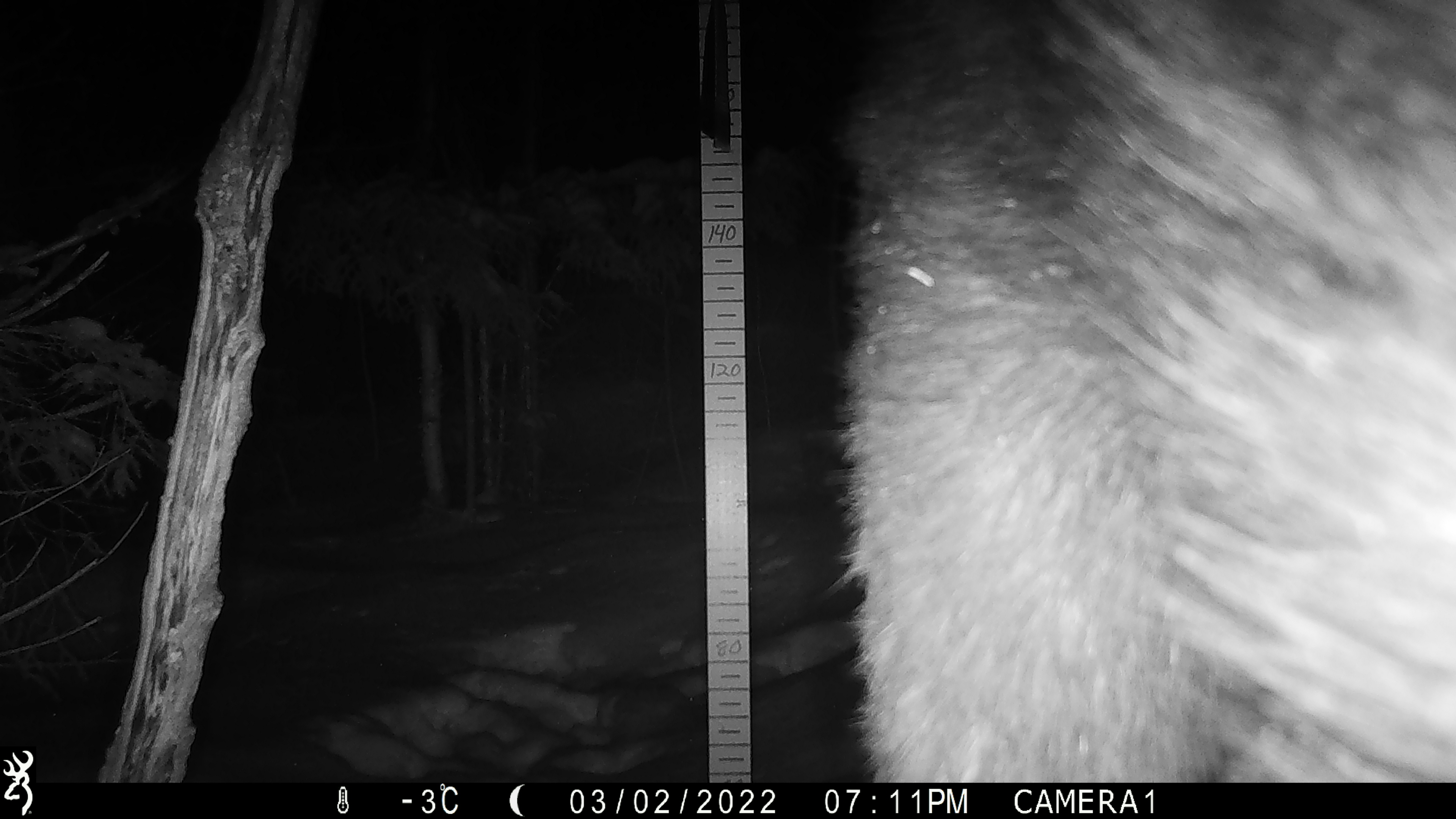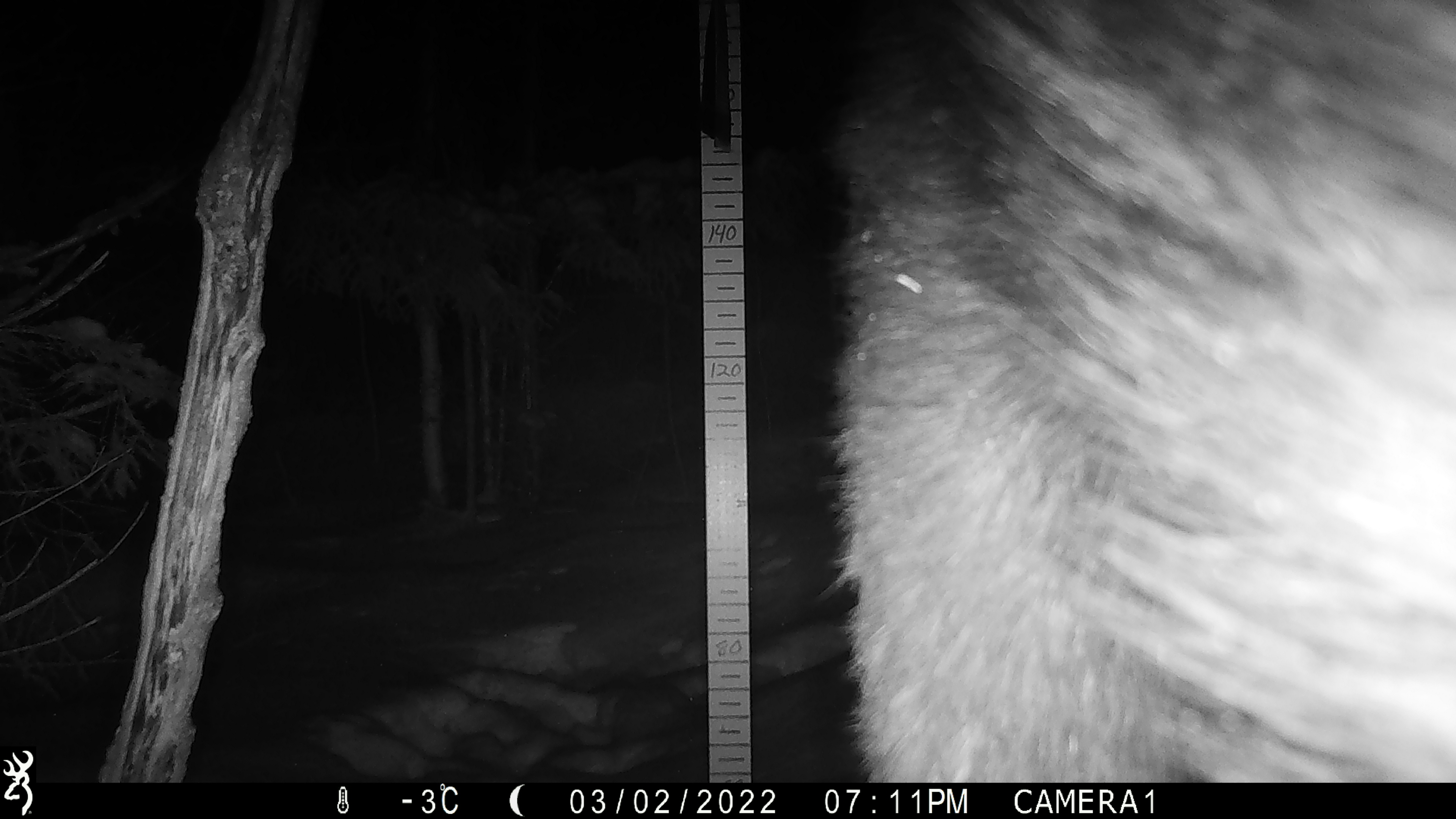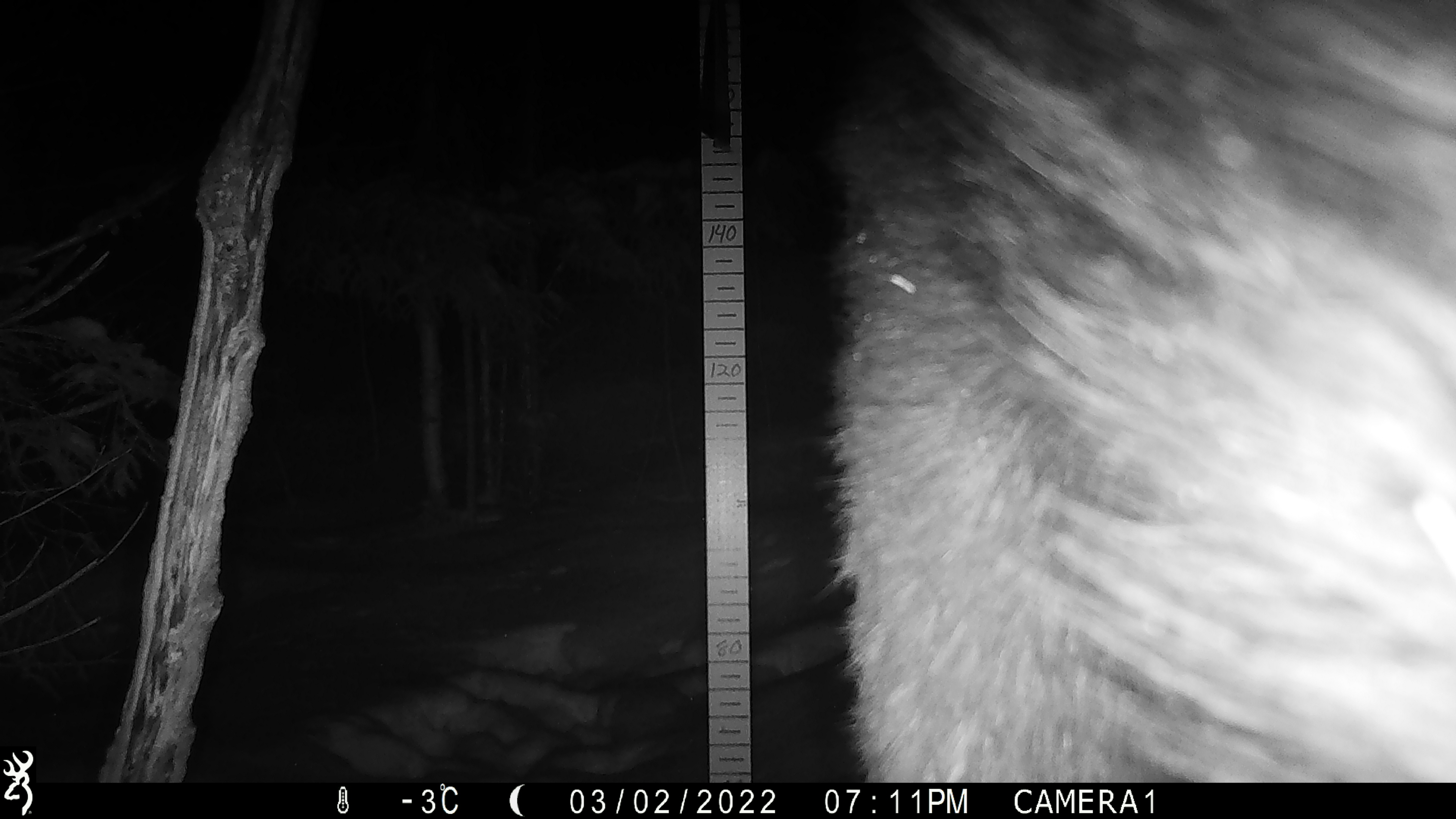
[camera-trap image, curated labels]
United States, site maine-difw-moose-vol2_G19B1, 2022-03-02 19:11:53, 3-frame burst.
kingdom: Animalia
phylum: Chordata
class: Mammalia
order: Artiodactyla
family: Cervidae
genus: Alces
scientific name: Alces alces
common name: moose